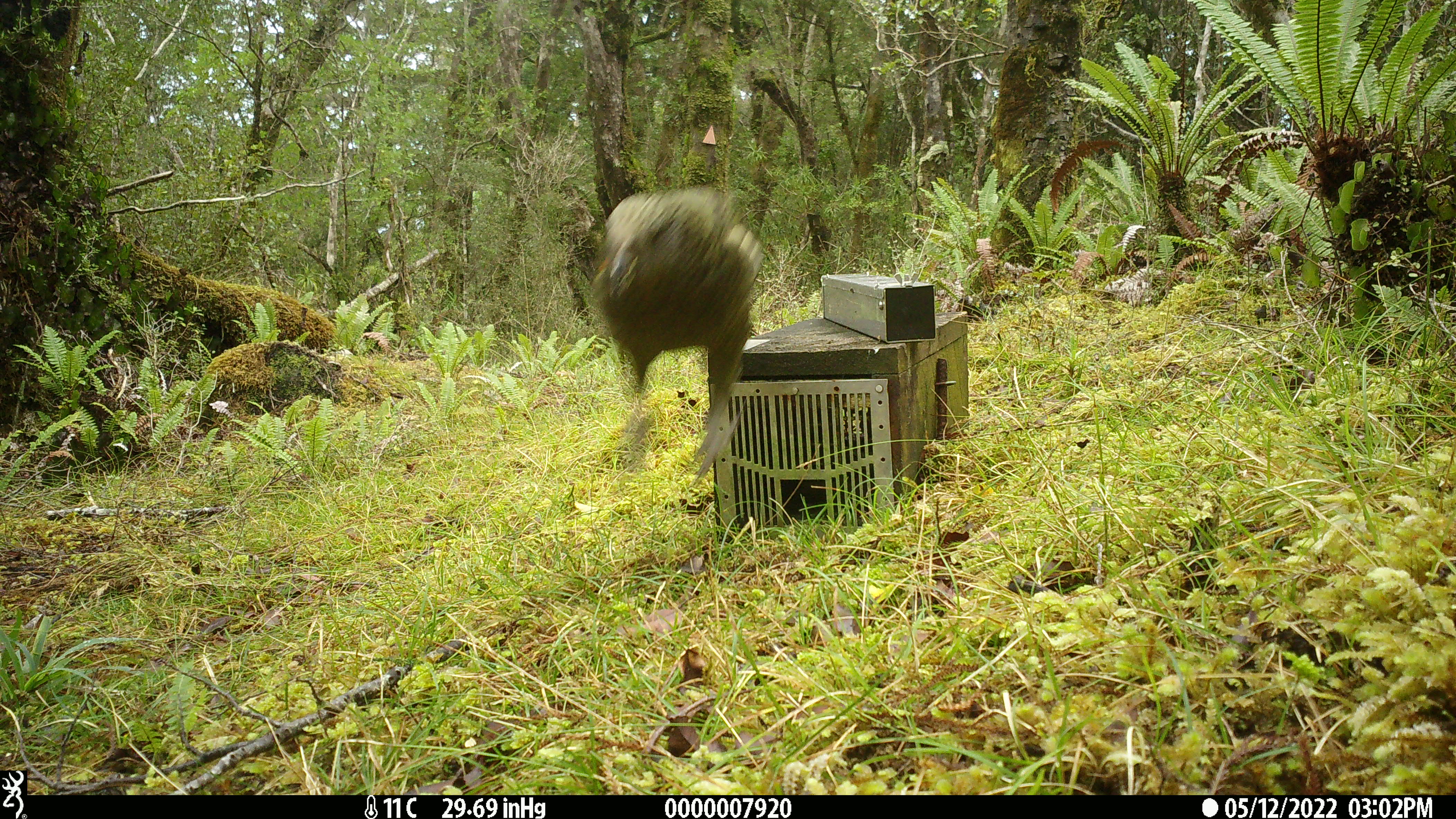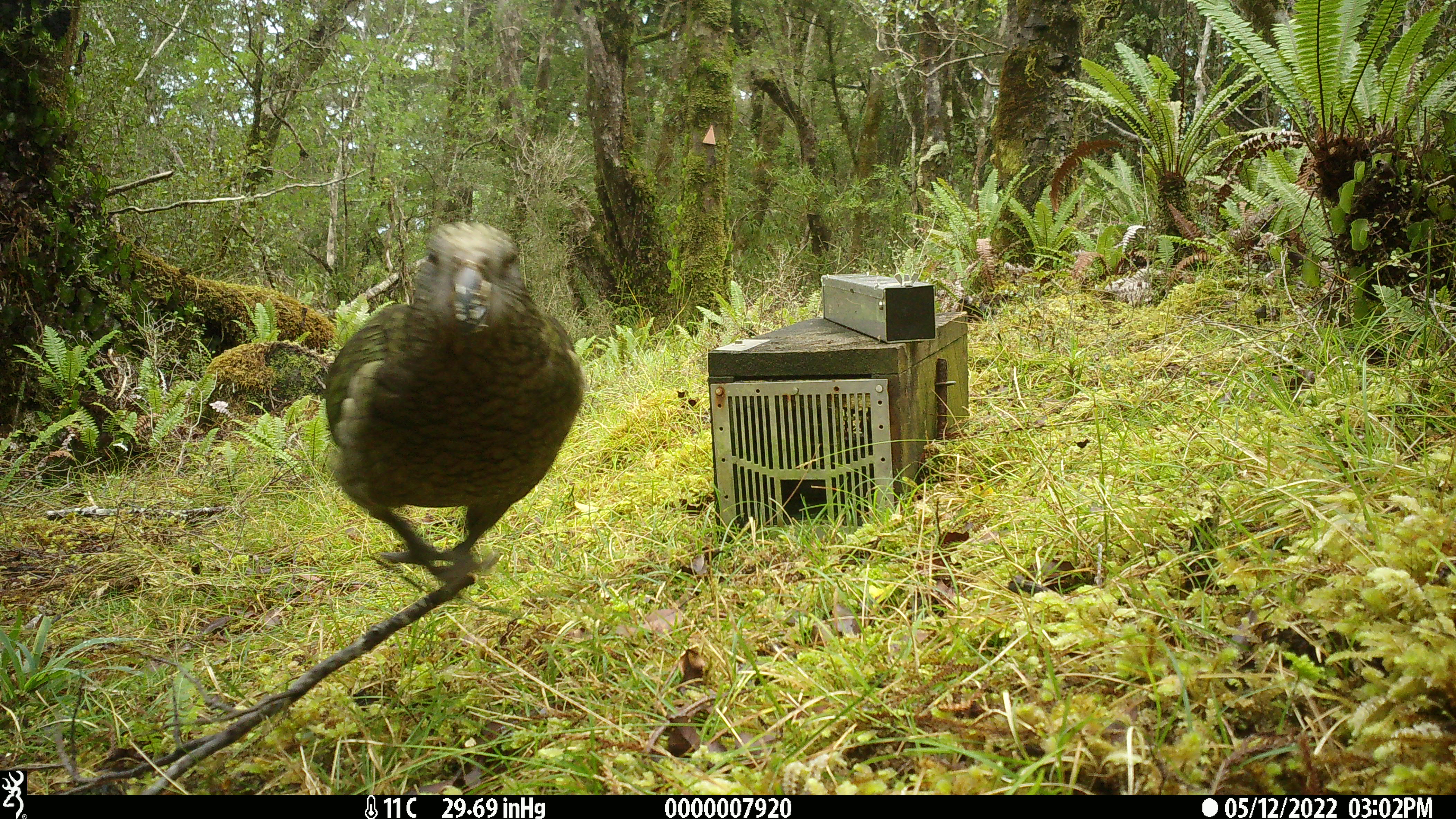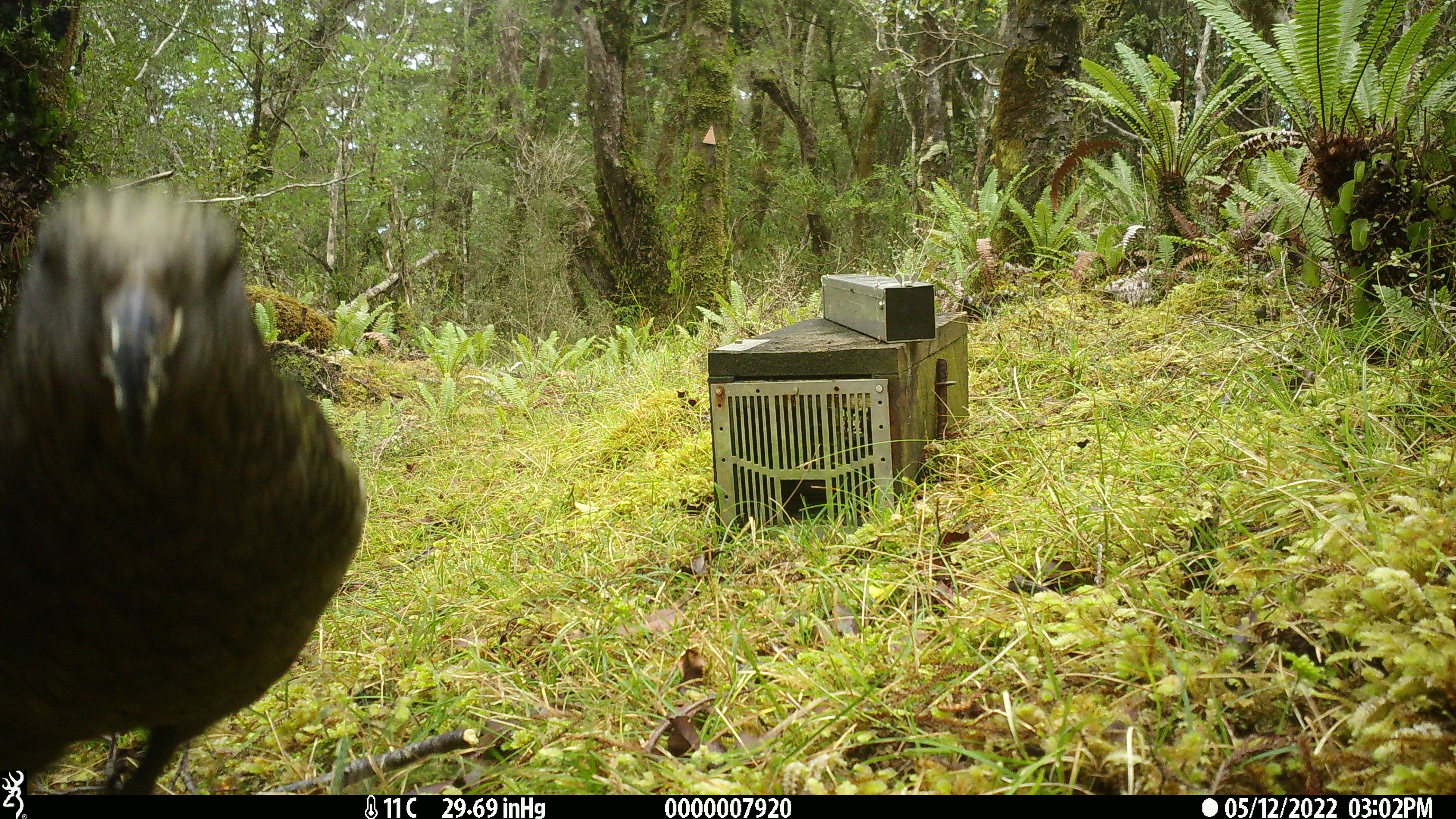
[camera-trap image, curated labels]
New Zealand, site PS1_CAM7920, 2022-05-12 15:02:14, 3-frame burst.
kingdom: Animalia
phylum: Chordata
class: Aves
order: Psittaciformes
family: Strigopidae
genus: Nestor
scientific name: Nestor notabilis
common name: kea